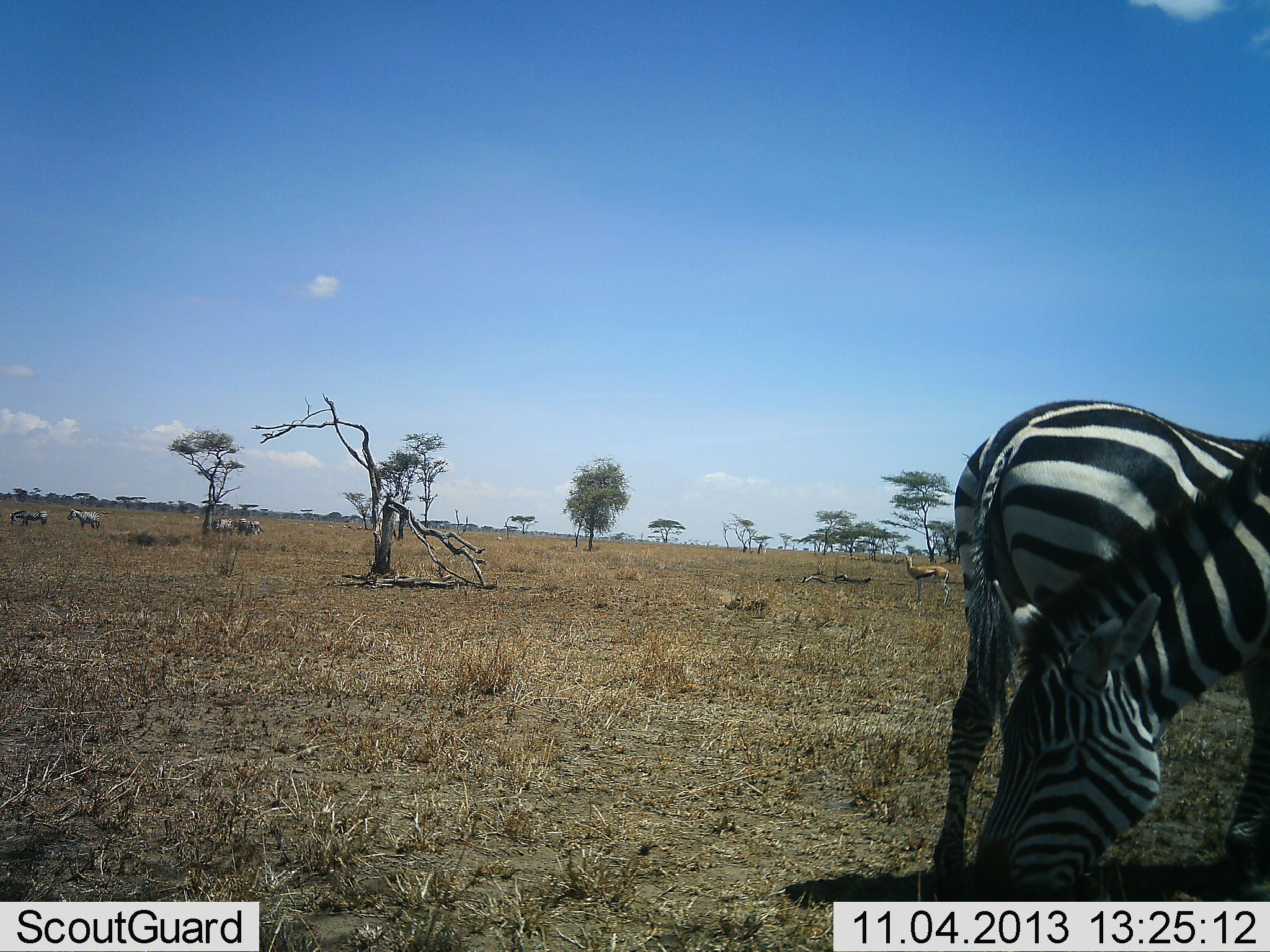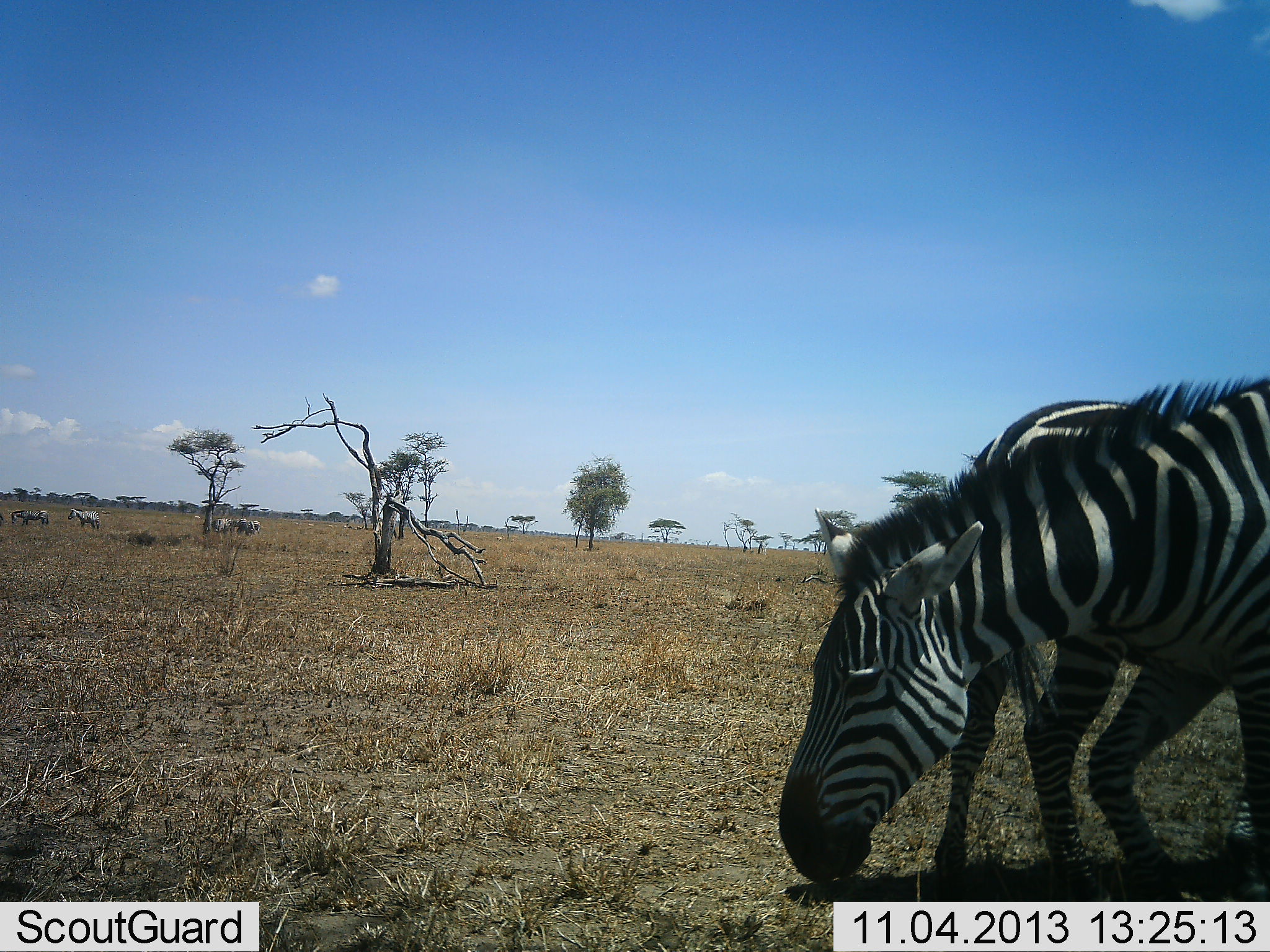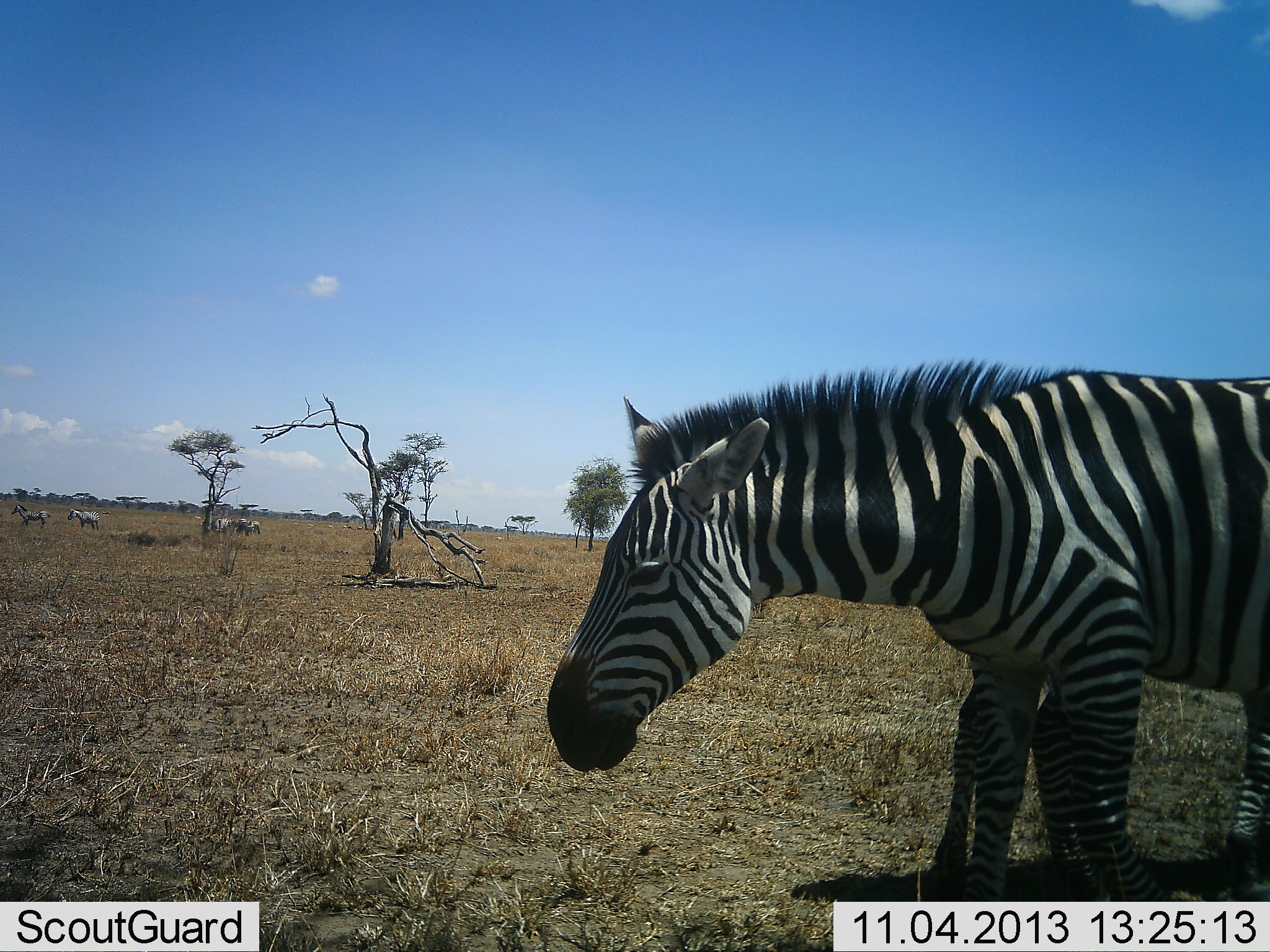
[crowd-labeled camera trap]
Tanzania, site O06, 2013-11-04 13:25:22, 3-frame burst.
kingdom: Animalia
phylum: Chordata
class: Mammalia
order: Perissodactyla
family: Equidae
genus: Equus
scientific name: Equus quagga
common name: plains zebra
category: zebra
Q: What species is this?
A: Zebra (plains zebra) (Equus quagga).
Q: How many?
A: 2.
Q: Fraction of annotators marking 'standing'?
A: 55%.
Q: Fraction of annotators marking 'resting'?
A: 0%.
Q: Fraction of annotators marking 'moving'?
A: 42%.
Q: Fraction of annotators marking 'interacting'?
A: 0%.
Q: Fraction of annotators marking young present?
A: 0%.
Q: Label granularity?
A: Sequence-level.